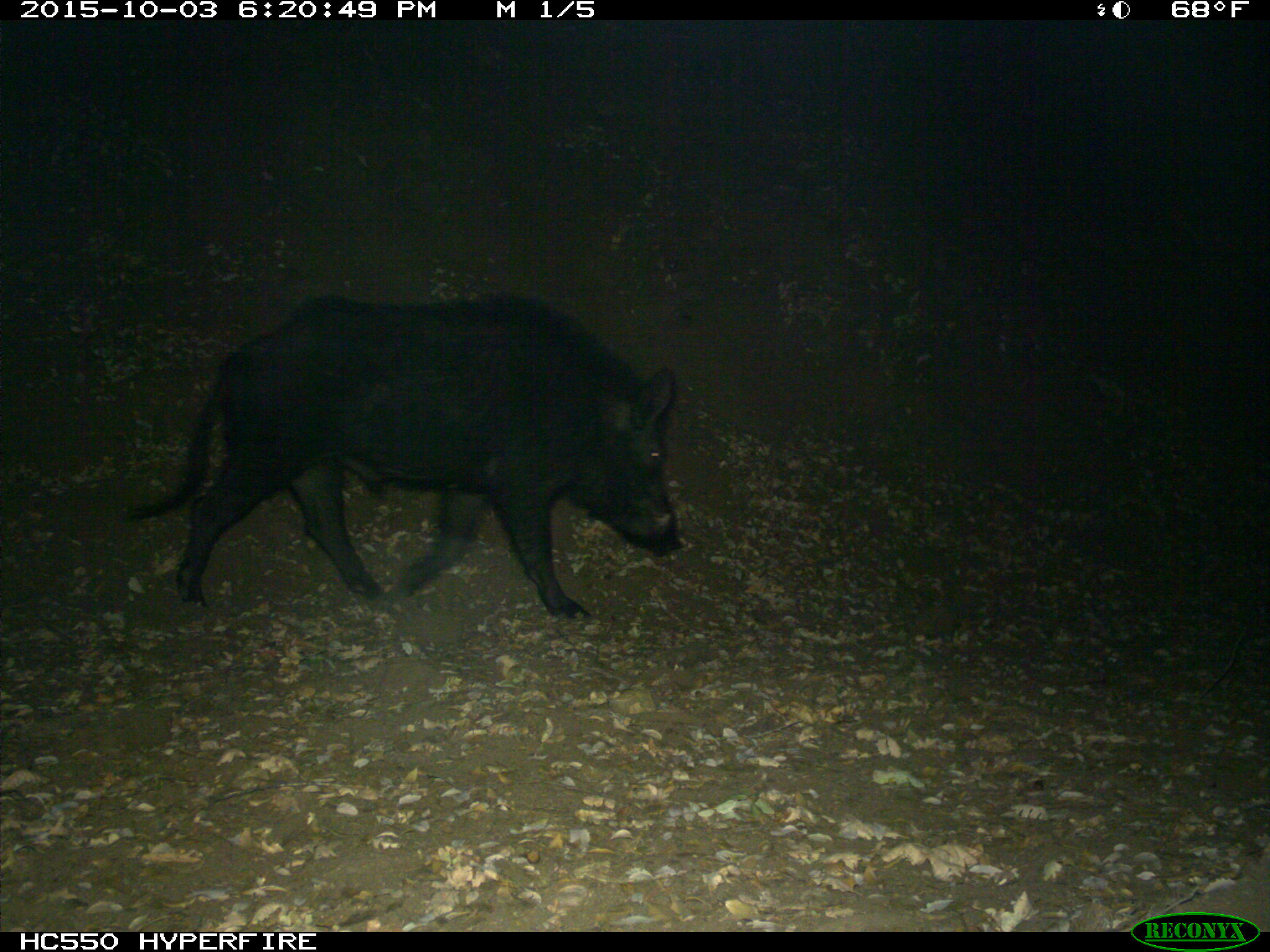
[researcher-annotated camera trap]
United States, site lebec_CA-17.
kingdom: Animalia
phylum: Chordata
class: Mammalia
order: Artiodactyla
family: Suidae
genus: Sus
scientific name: Sus scrofa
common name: wild boar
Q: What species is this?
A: Sus scrofa (wild boar).